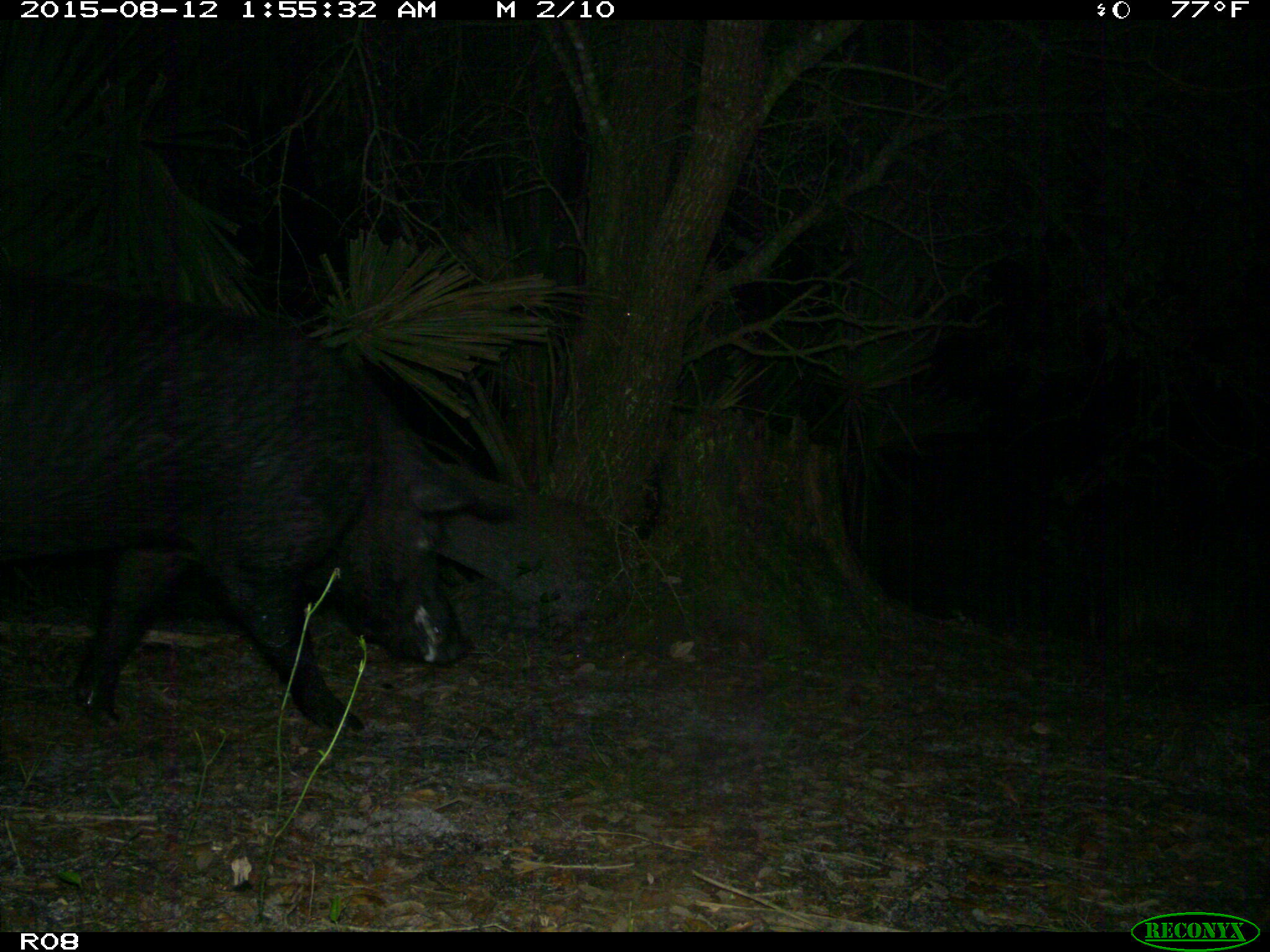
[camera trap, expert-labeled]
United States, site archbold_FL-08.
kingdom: Animalia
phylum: Chordata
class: Mammalia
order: Artiodactyla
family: Suidae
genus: Sus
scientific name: Sus scrofa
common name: wild boar